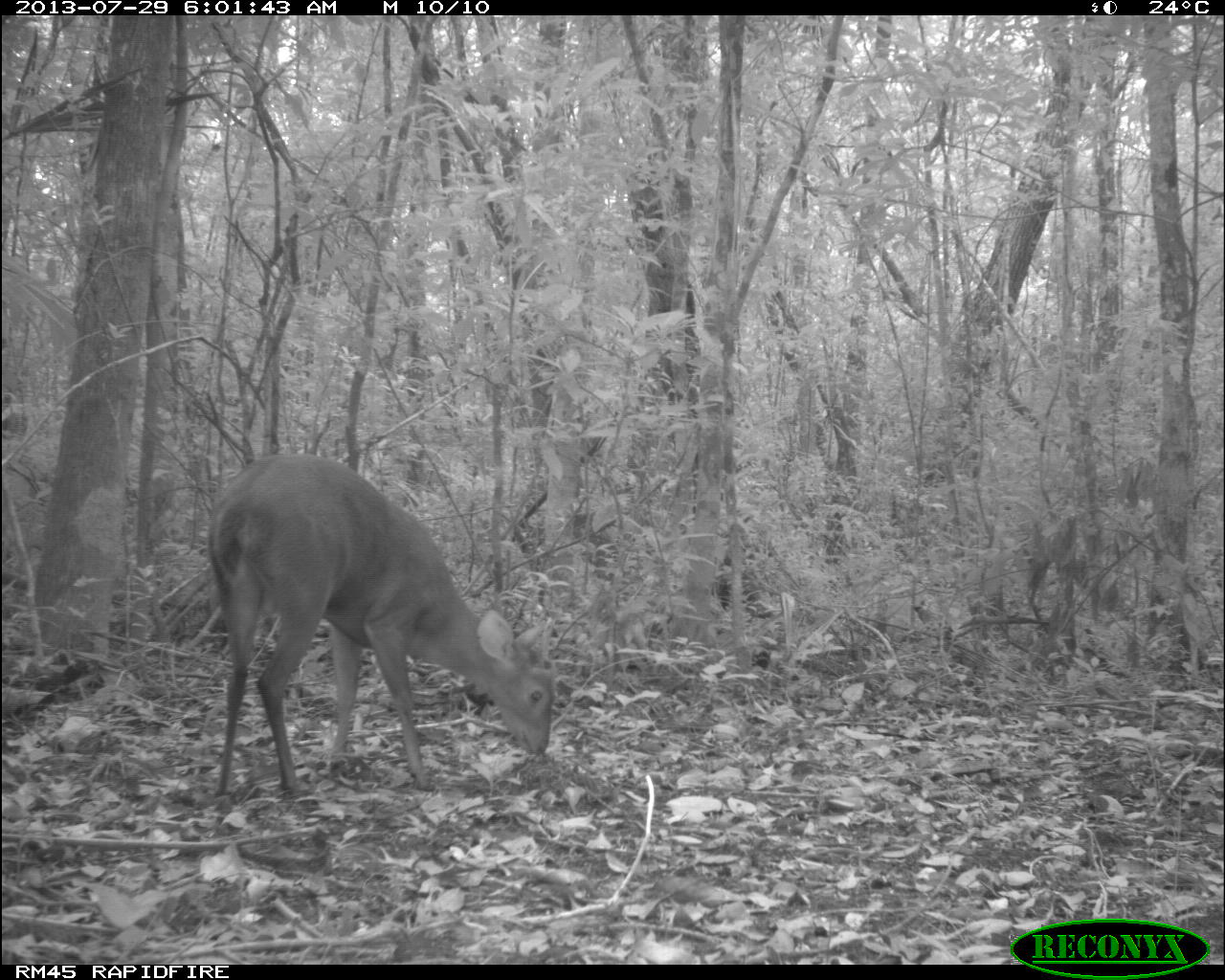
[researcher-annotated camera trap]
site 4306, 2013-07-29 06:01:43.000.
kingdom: Animalia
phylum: Chordata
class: Mammalia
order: Artiodactyla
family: Cervidae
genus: Mazama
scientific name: Mazama temama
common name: central american red brocket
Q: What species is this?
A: Mazama temama (central american red brocket).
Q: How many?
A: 1.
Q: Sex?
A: Male.